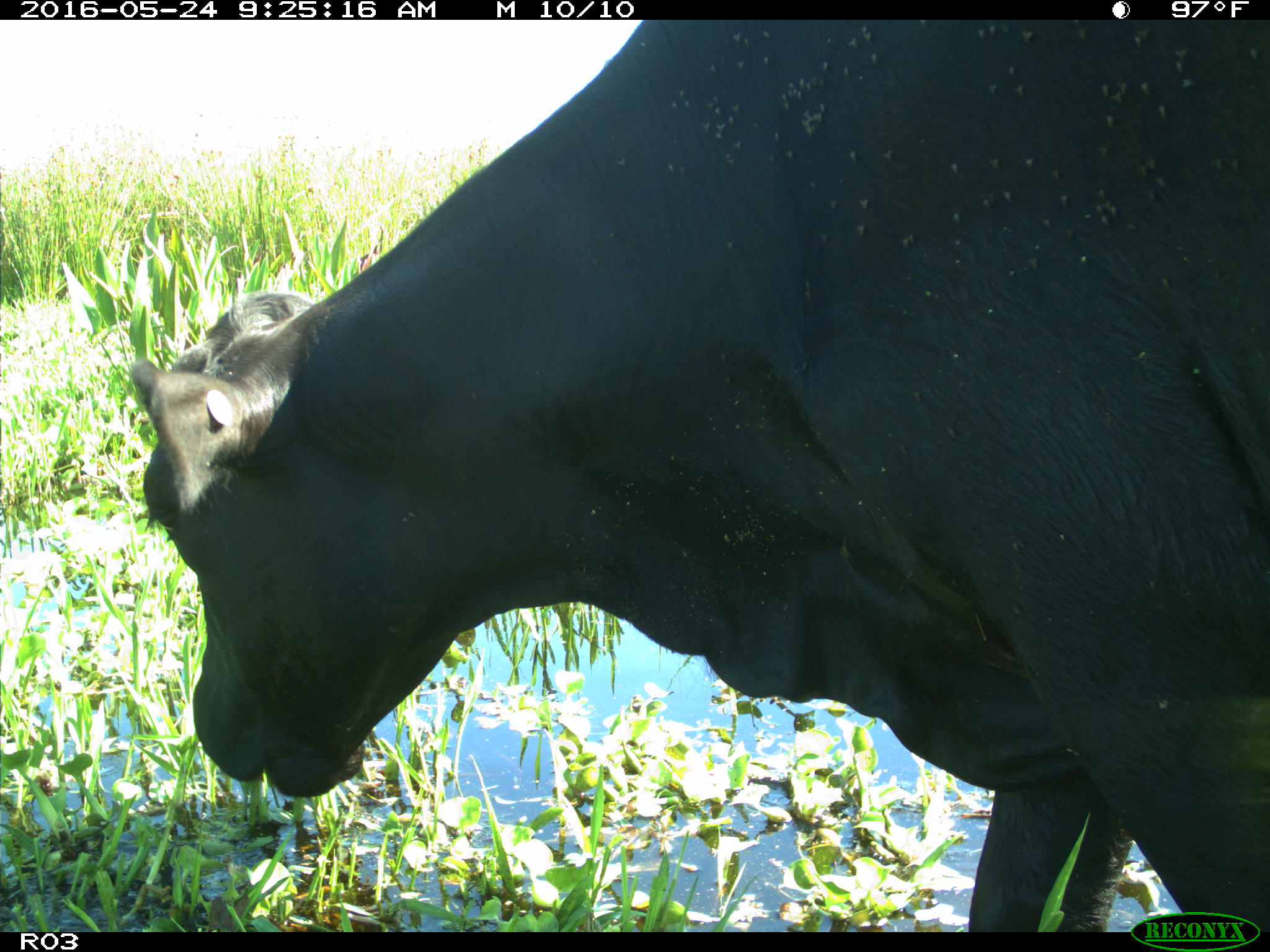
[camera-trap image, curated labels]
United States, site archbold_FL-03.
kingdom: Animalia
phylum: Chordata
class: Mammalia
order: Artiodactyla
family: Bovidae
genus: Bos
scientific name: Bos taurus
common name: domestic cow